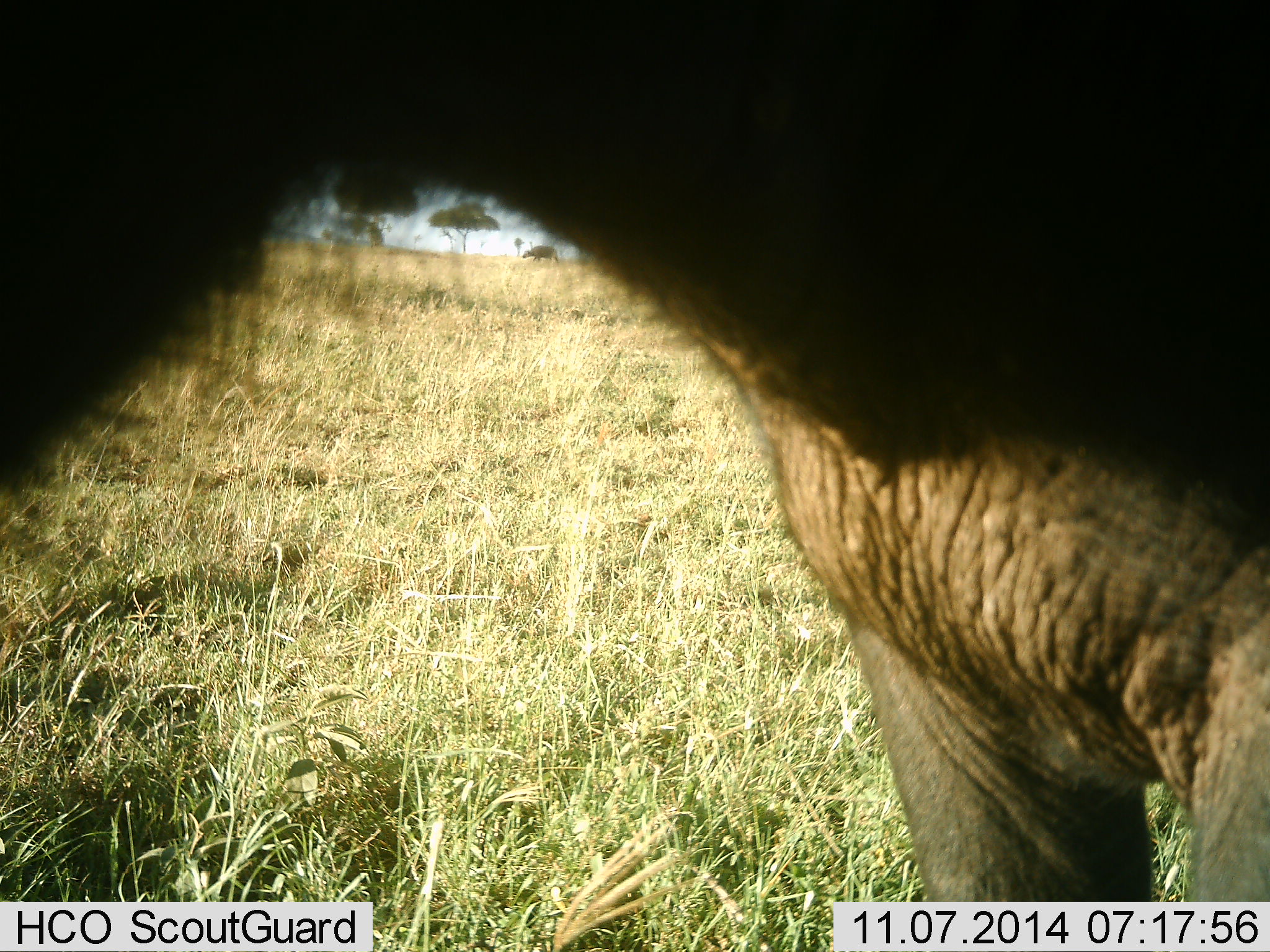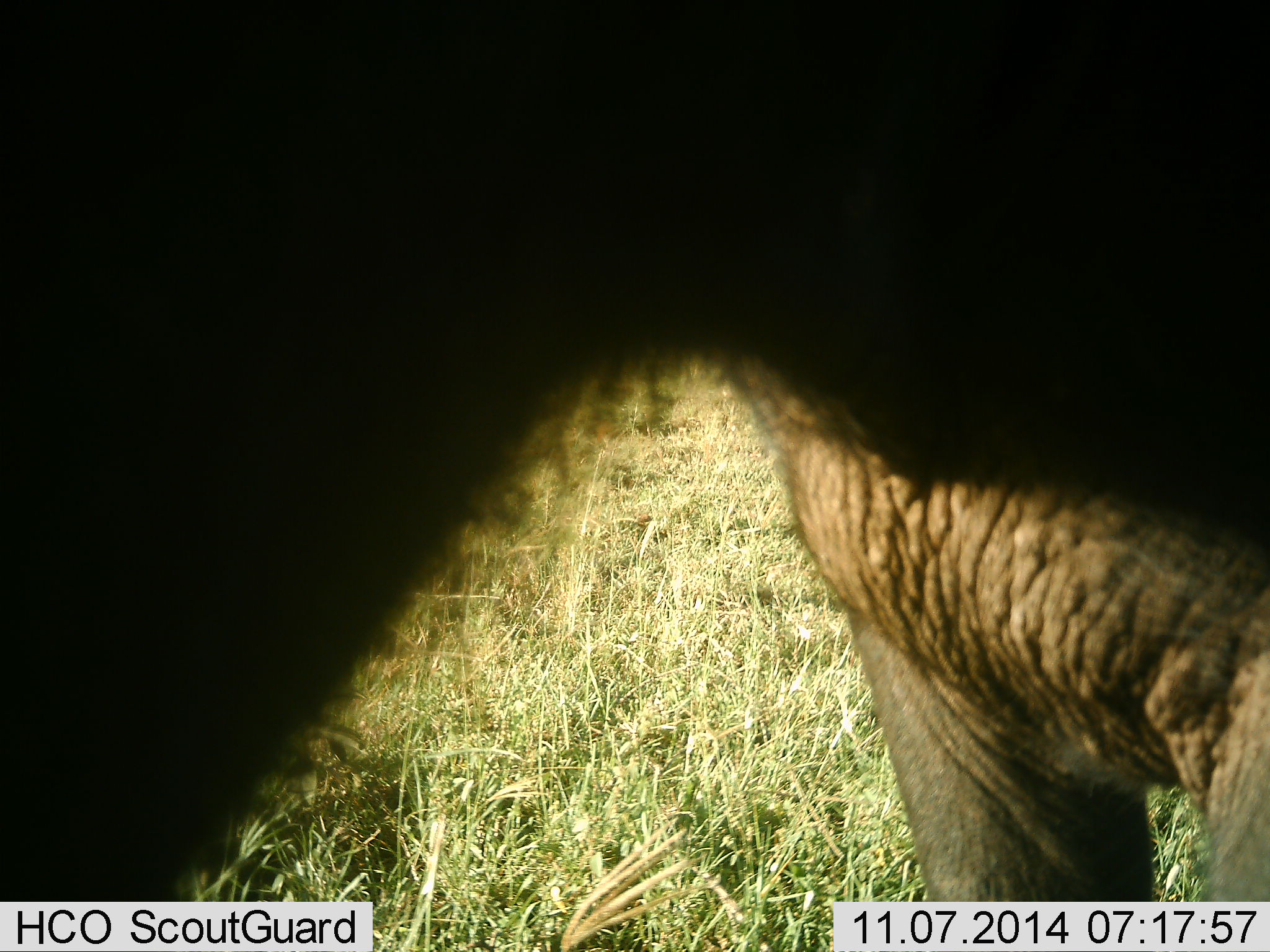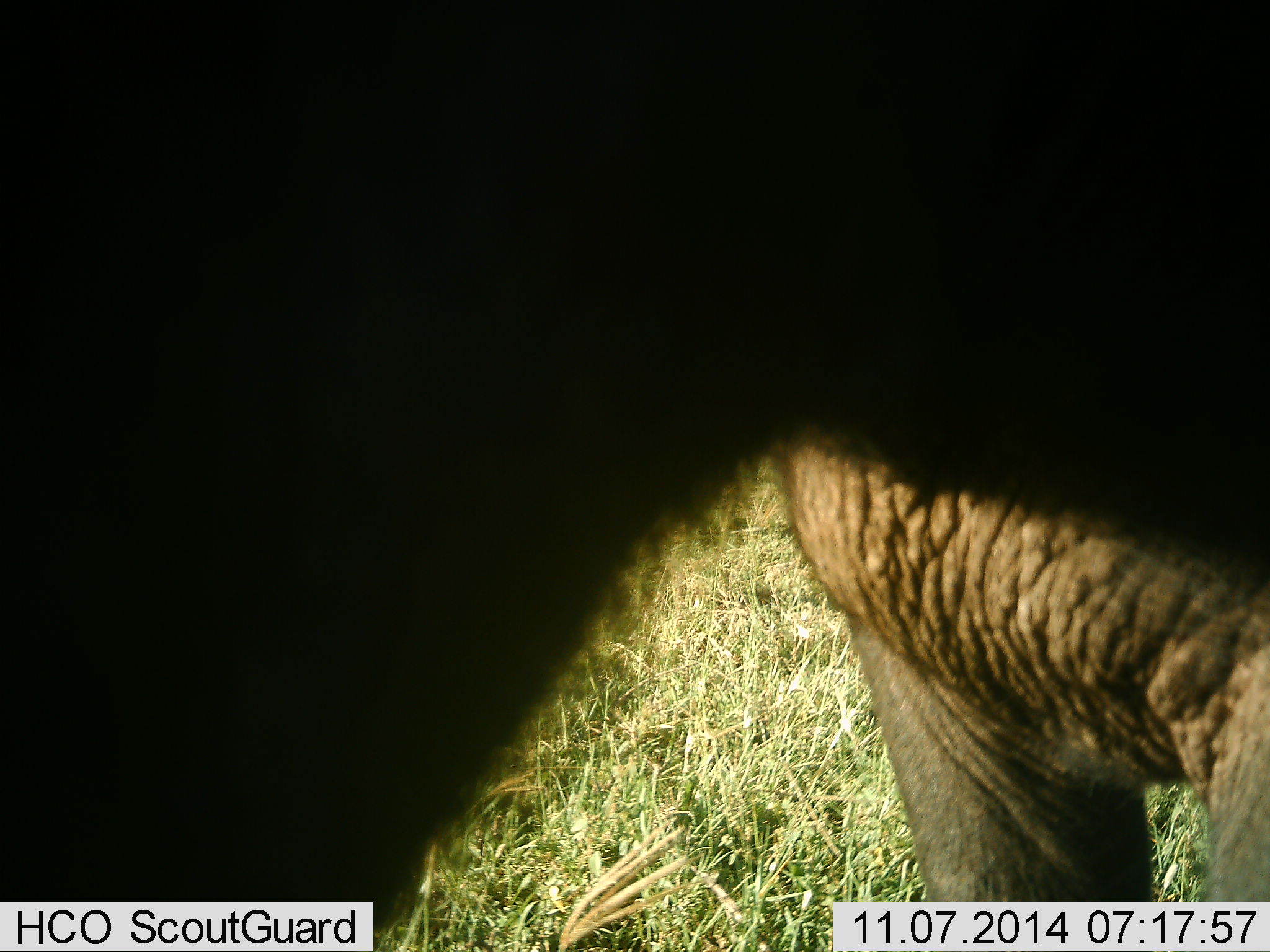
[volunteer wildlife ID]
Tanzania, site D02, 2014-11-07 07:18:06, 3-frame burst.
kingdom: Animalia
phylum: Chordata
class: Mammalia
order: Artiodactyla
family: Bovidae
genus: Connochaetes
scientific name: Connochaetes taurinus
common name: blue wildebeest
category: wildebeest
Wildebeest (blue wildebeest) (Connochaetes taurinus), count 1. Behavior (volunteer vote fractions): standing 89%, resting 0%, moving 22%, interacting 0%. Young present (vote fraction): 0%. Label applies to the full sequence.